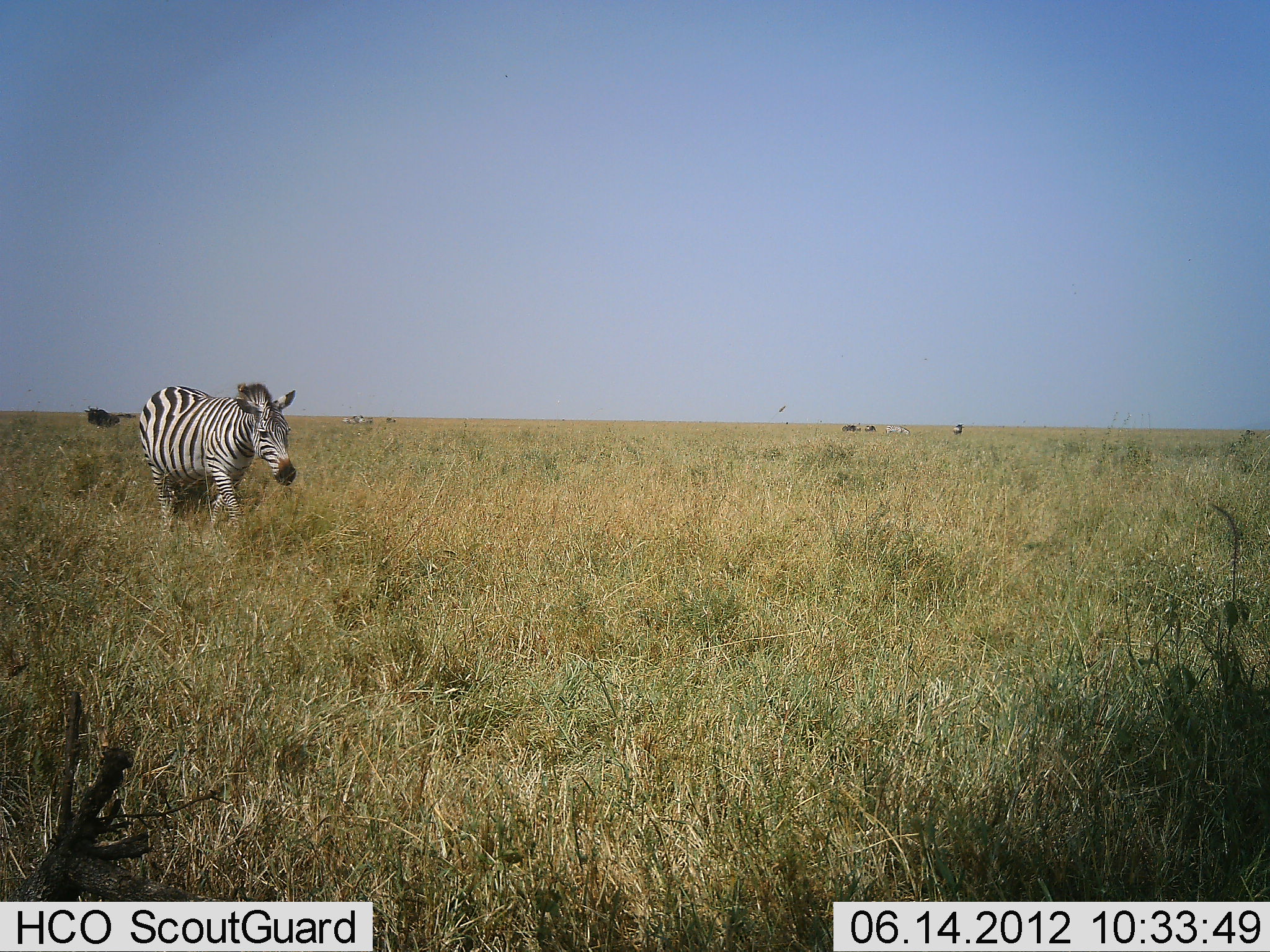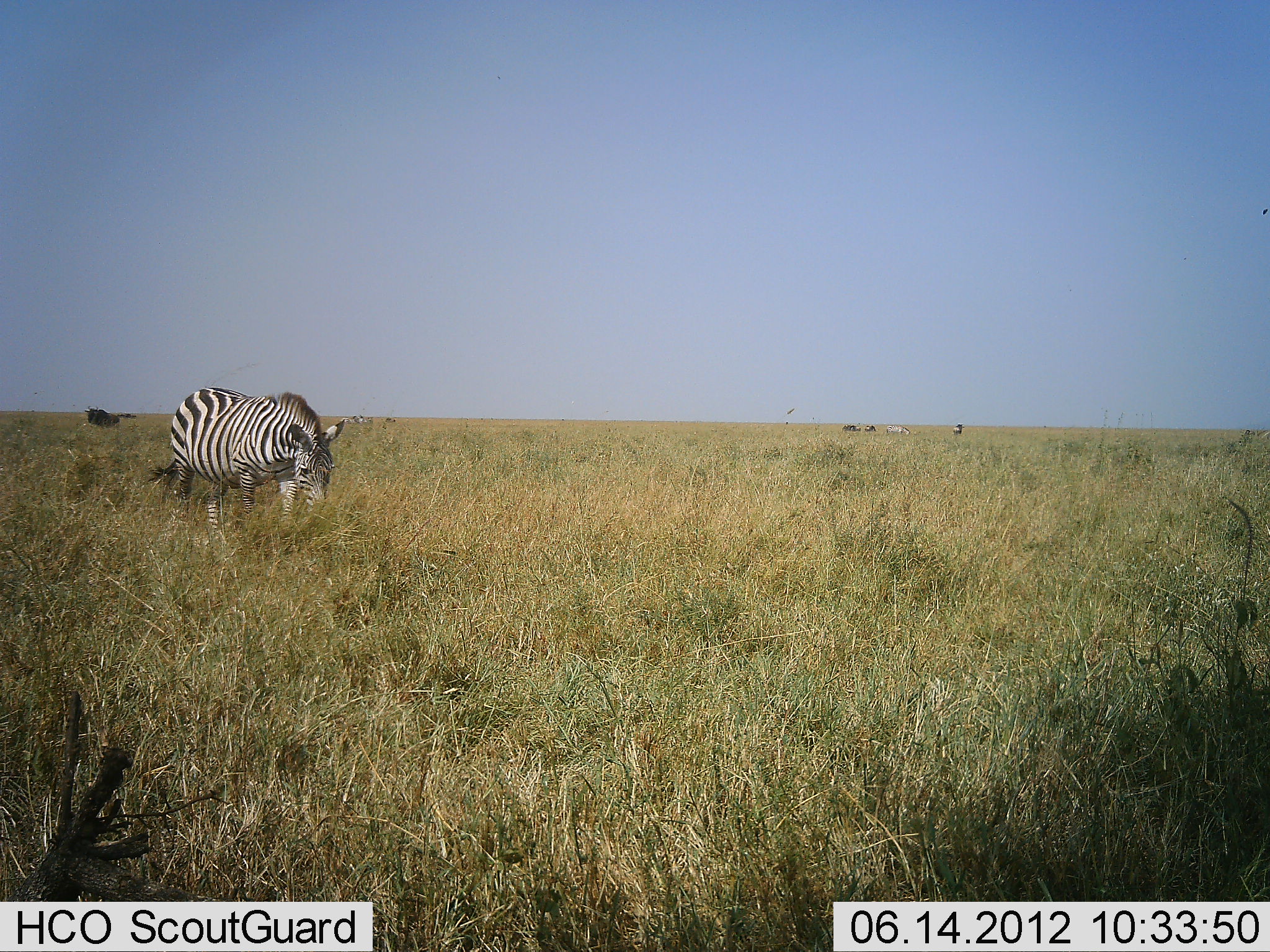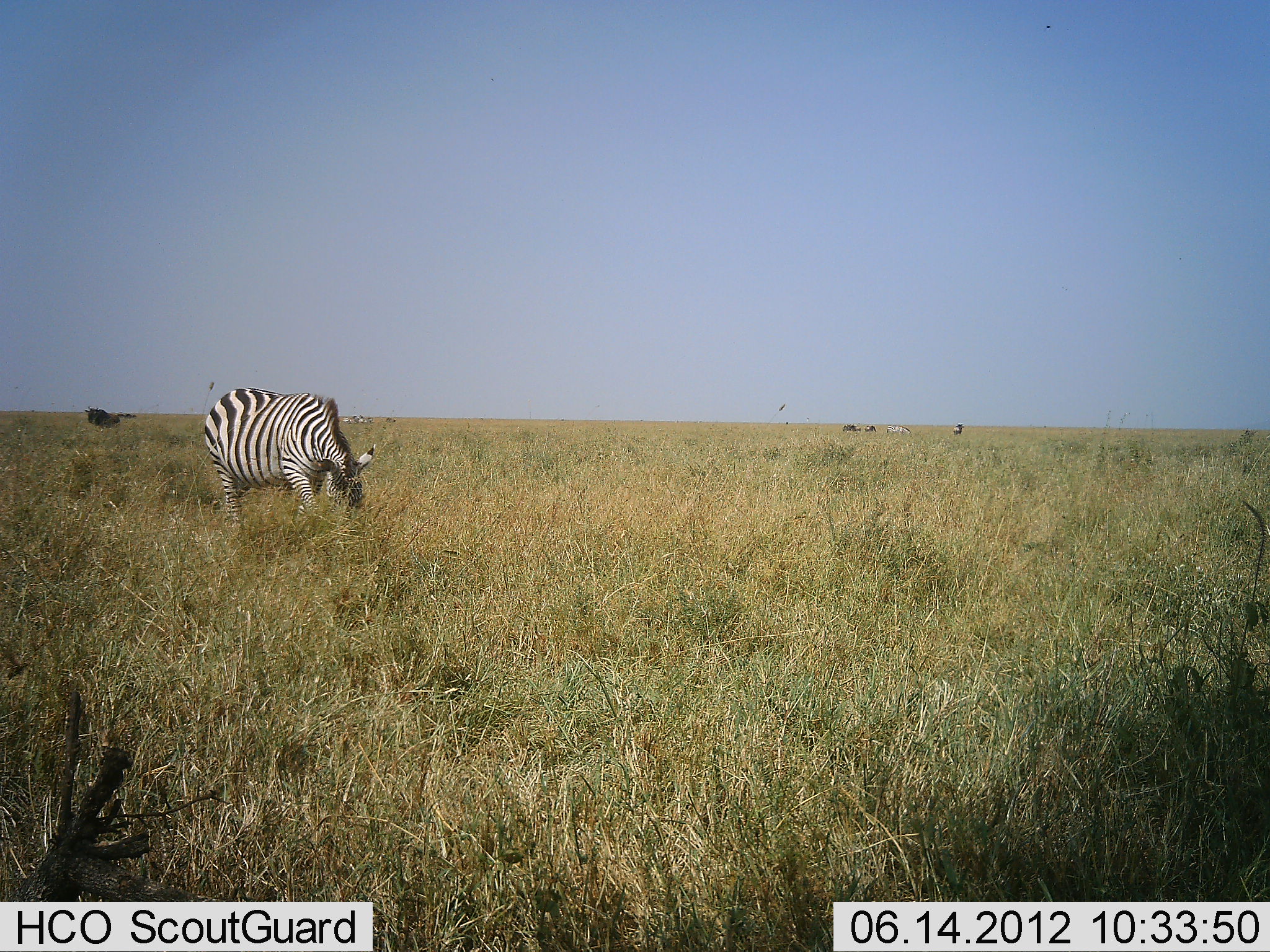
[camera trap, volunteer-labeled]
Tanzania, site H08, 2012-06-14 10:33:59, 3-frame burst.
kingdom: Animalia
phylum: Chordata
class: Mammalia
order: Perissodactyla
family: Equidae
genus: Equus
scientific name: Equus quagga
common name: plains zebra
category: zebra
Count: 3.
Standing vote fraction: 43%.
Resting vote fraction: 0%.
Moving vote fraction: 79%.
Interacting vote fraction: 0%.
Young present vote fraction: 0%.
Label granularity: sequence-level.